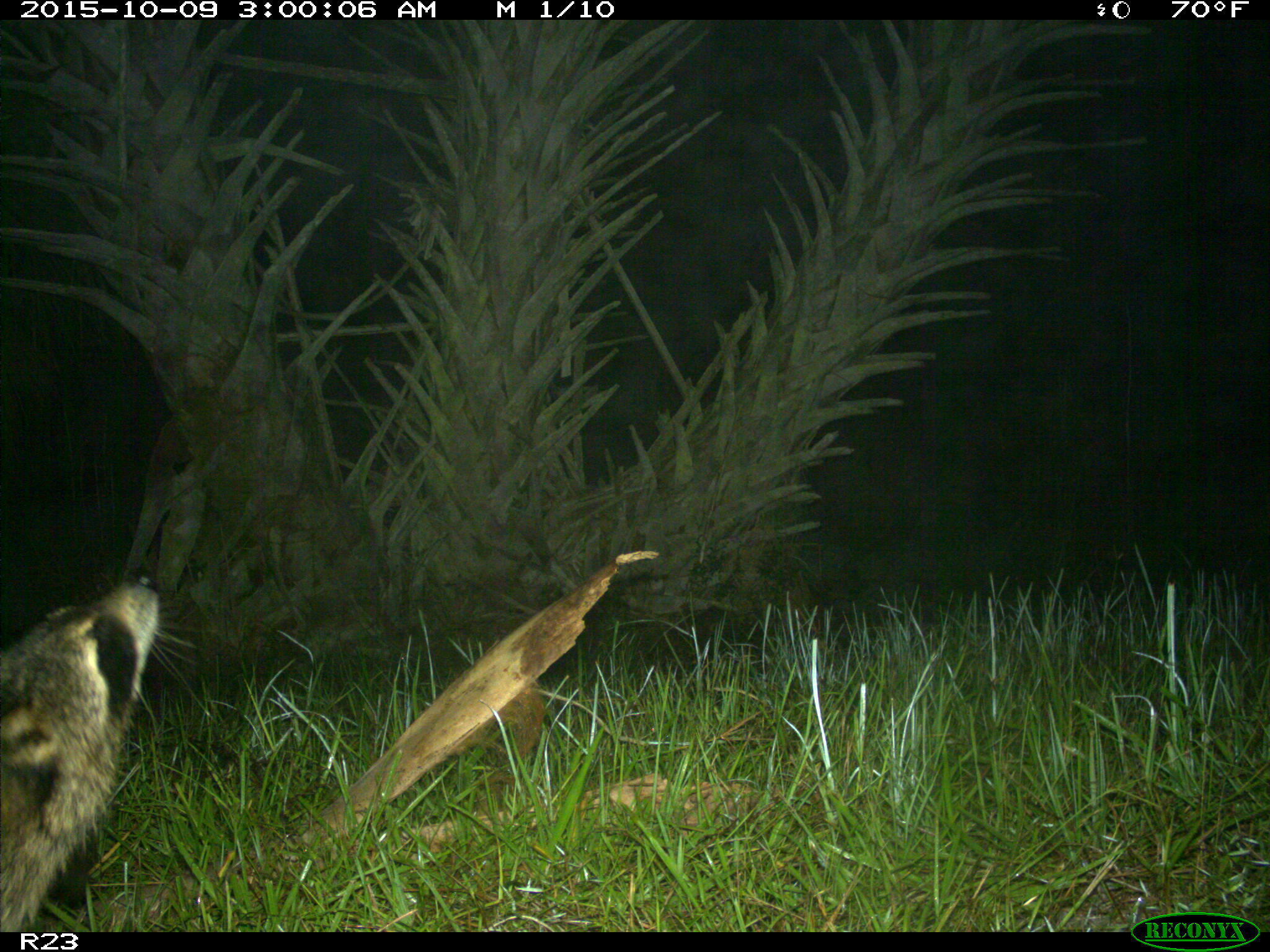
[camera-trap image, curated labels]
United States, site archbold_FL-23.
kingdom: Animalia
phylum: Chordata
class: Mammalia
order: Carnivora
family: Procyonidae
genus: Procyon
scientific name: Procyon lotor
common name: common raccoon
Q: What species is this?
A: Procyon lotor (common raccoon).